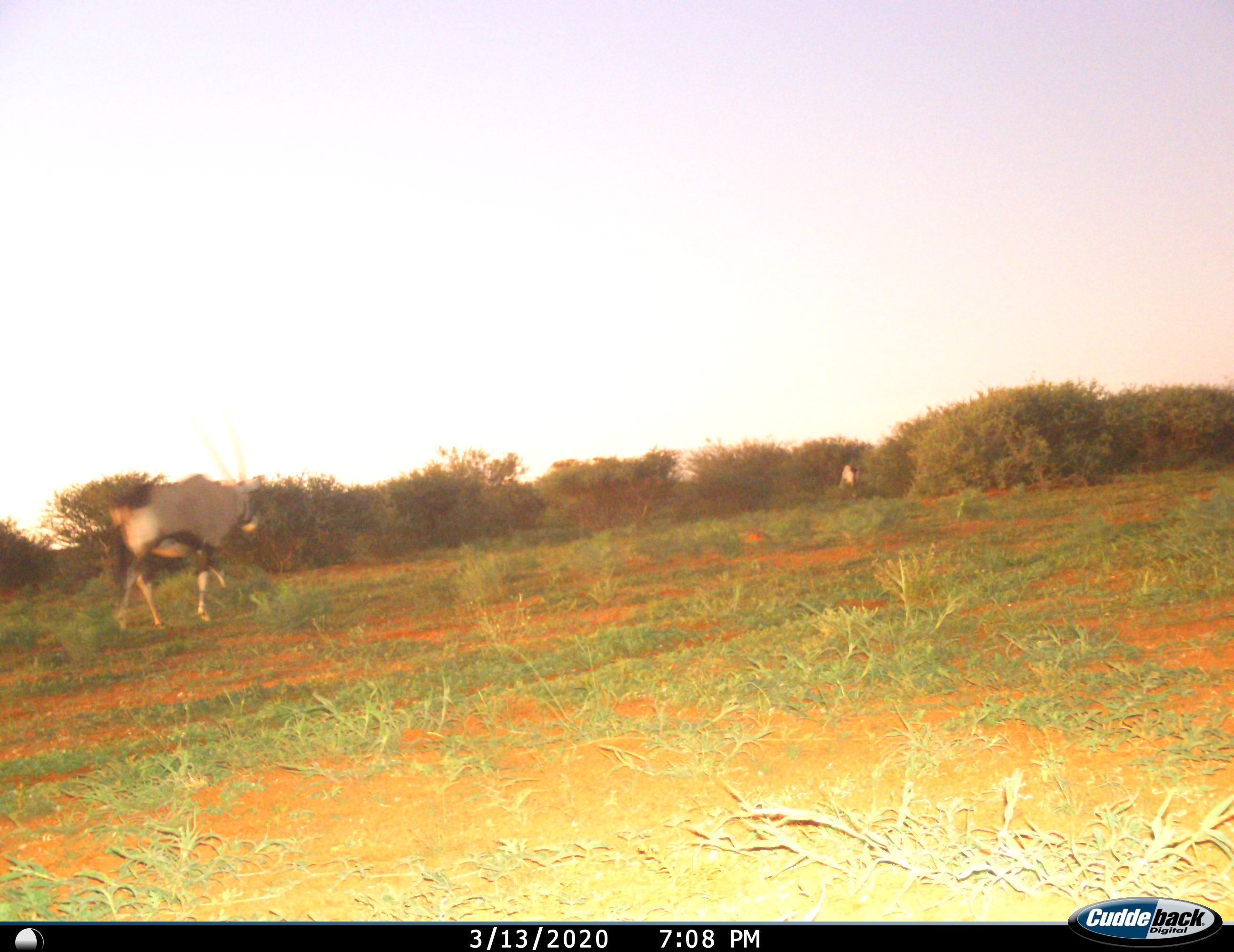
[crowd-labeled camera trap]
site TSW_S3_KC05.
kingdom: Animalia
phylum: Chordata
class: Mammalia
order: Artiodactyla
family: Bovidae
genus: Oryx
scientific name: Oryx gazella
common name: gemsbok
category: oryx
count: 2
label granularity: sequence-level